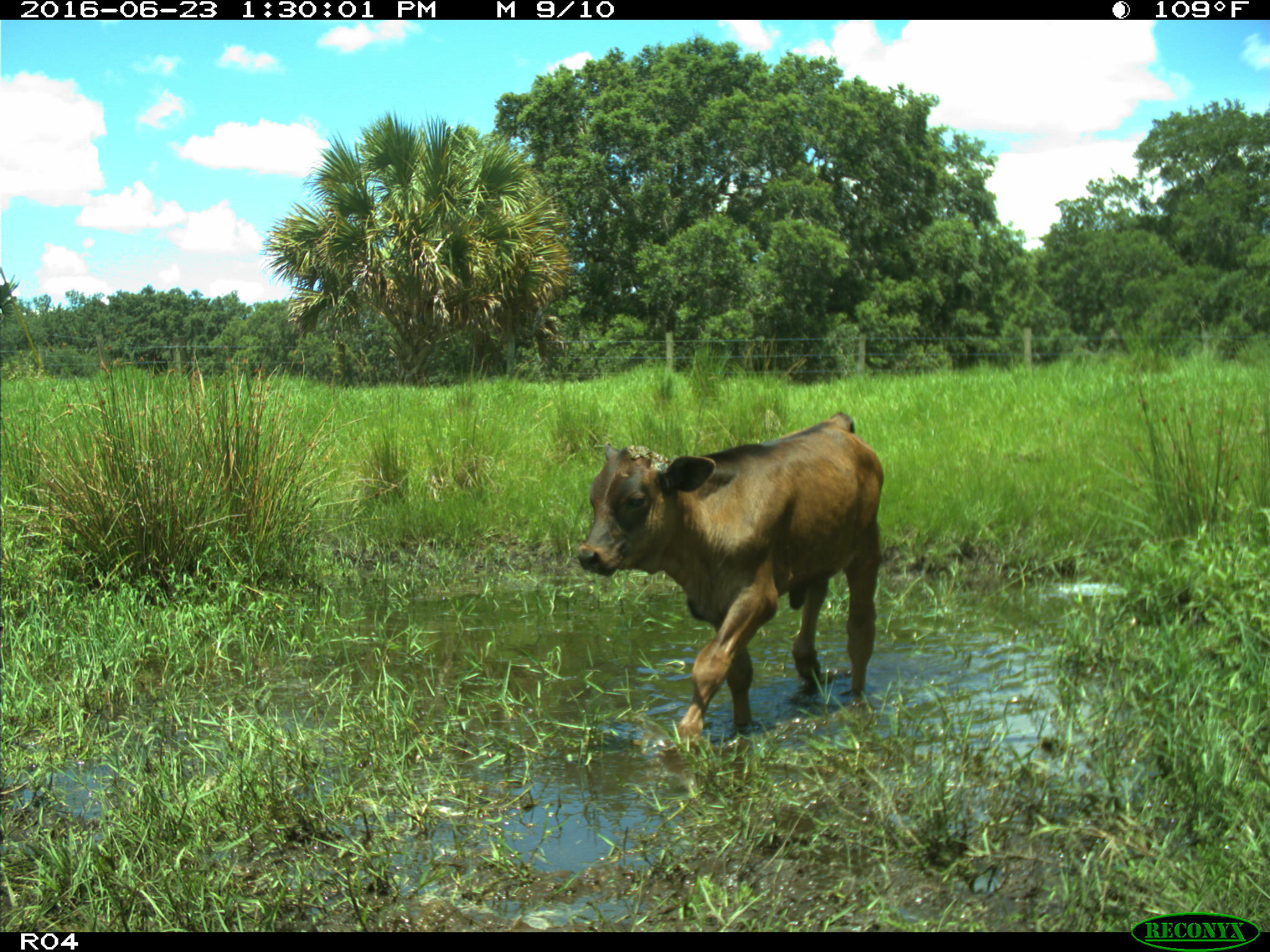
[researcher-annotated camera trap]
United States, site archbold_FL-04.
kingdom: Animalia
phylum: Chordata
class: Mammalia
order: Artiodactyla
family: Bovidae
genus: Bos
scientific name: Bos taurus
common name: domestic cow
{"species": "Bos taurus (domestic cow)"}